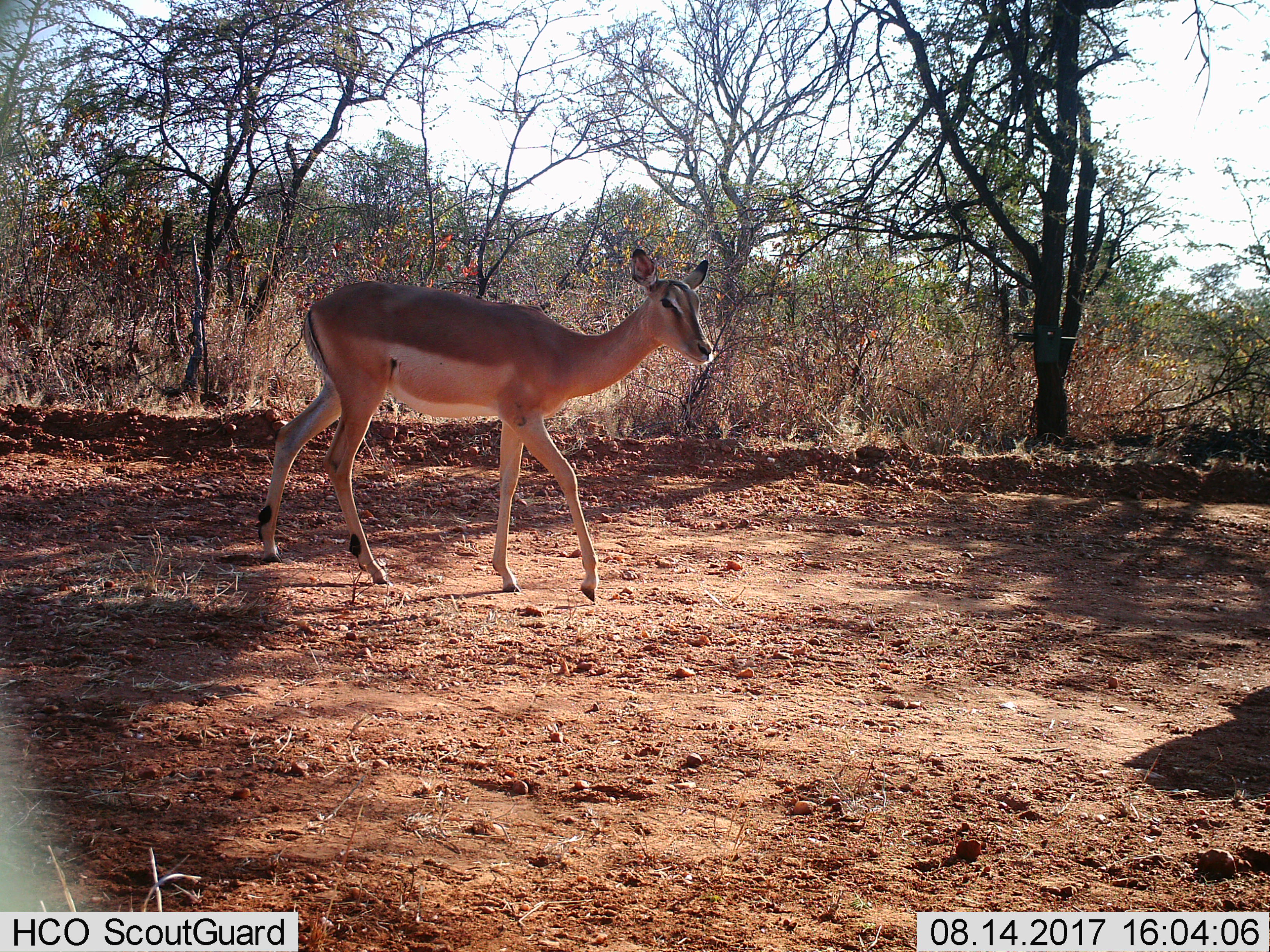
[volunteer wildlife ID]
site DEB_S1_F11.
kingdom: Animalia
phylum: Chordata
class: Mammalia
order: Artiodactyla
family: Bovidae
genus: Aepyceros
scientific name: Aepyceros melampus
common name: impala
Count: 1.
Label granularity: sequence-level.